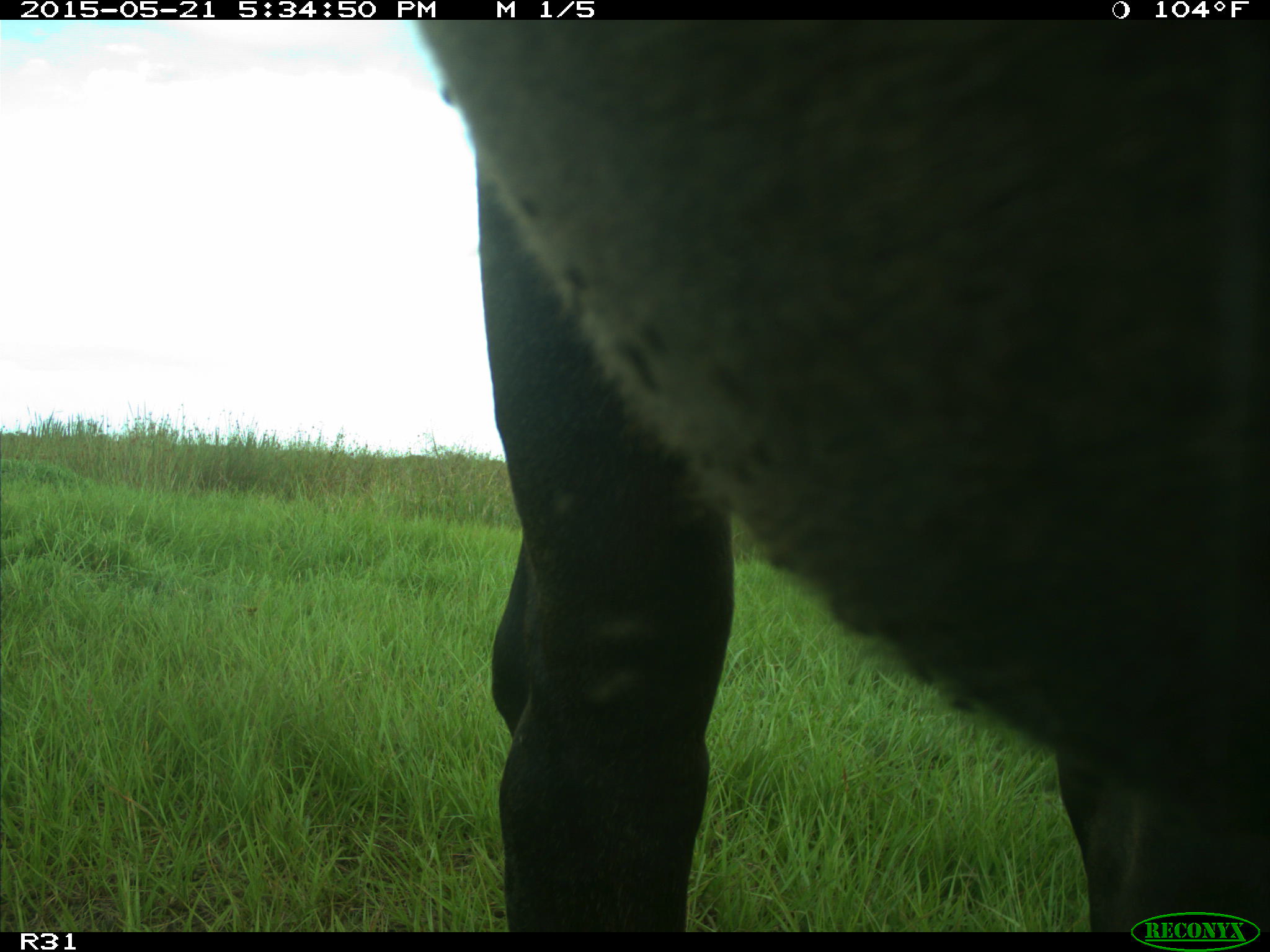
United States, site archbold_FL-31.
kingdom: Animalia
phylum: Chordata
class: Mammalia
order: Artiodactyla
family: Bovidae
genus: Bos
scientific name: Bos taurus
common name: domestic cow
Bos taurus (domestic cow).